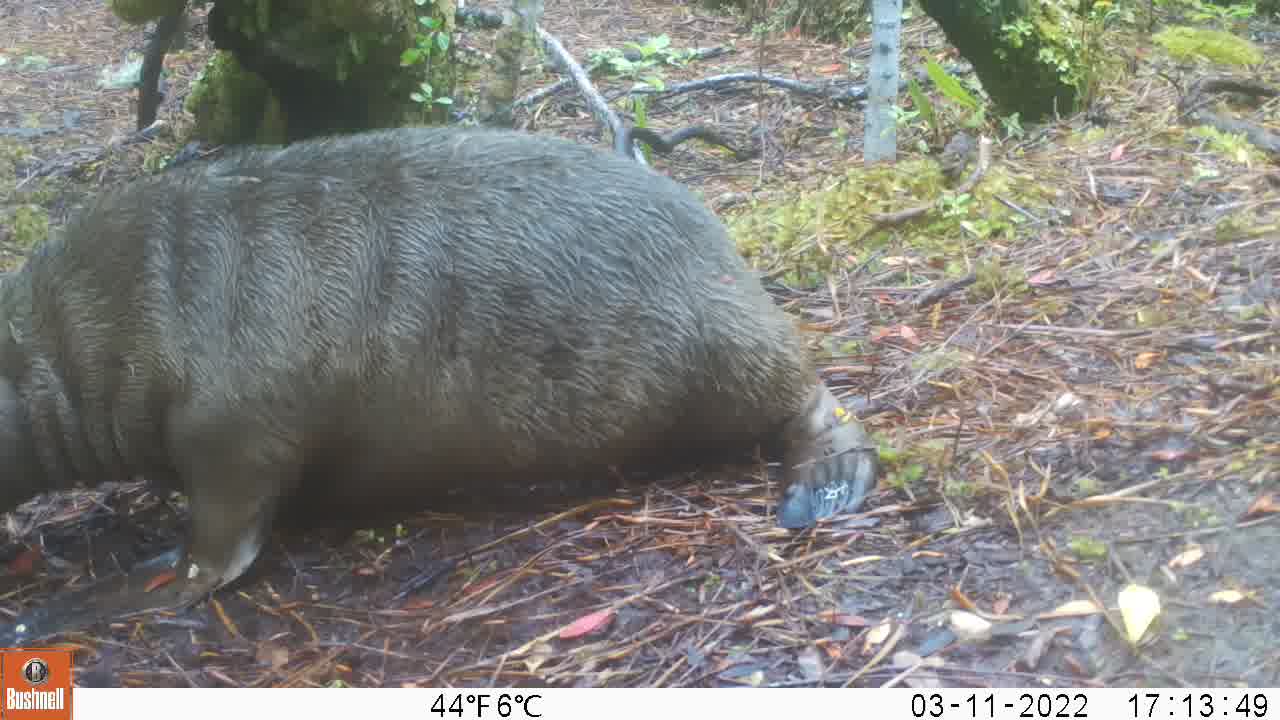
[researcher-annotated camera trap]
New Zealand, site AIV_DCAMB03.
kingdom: Animalia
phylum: Chordata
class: Mammalia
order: Carnivora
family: Otariidae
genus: Phocarctos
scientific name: Phocarctos hookeri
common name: new zealand sea lion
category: sealion